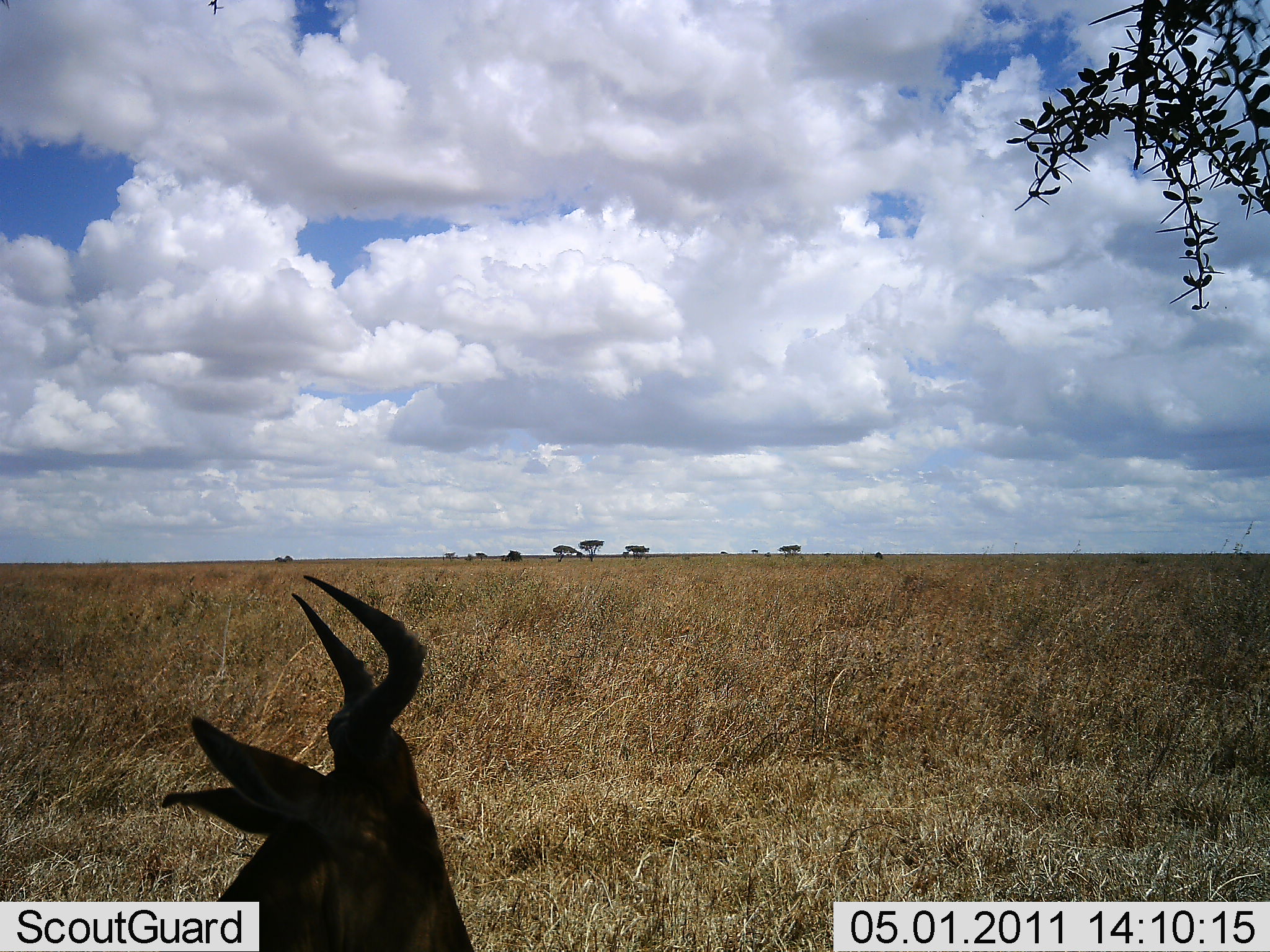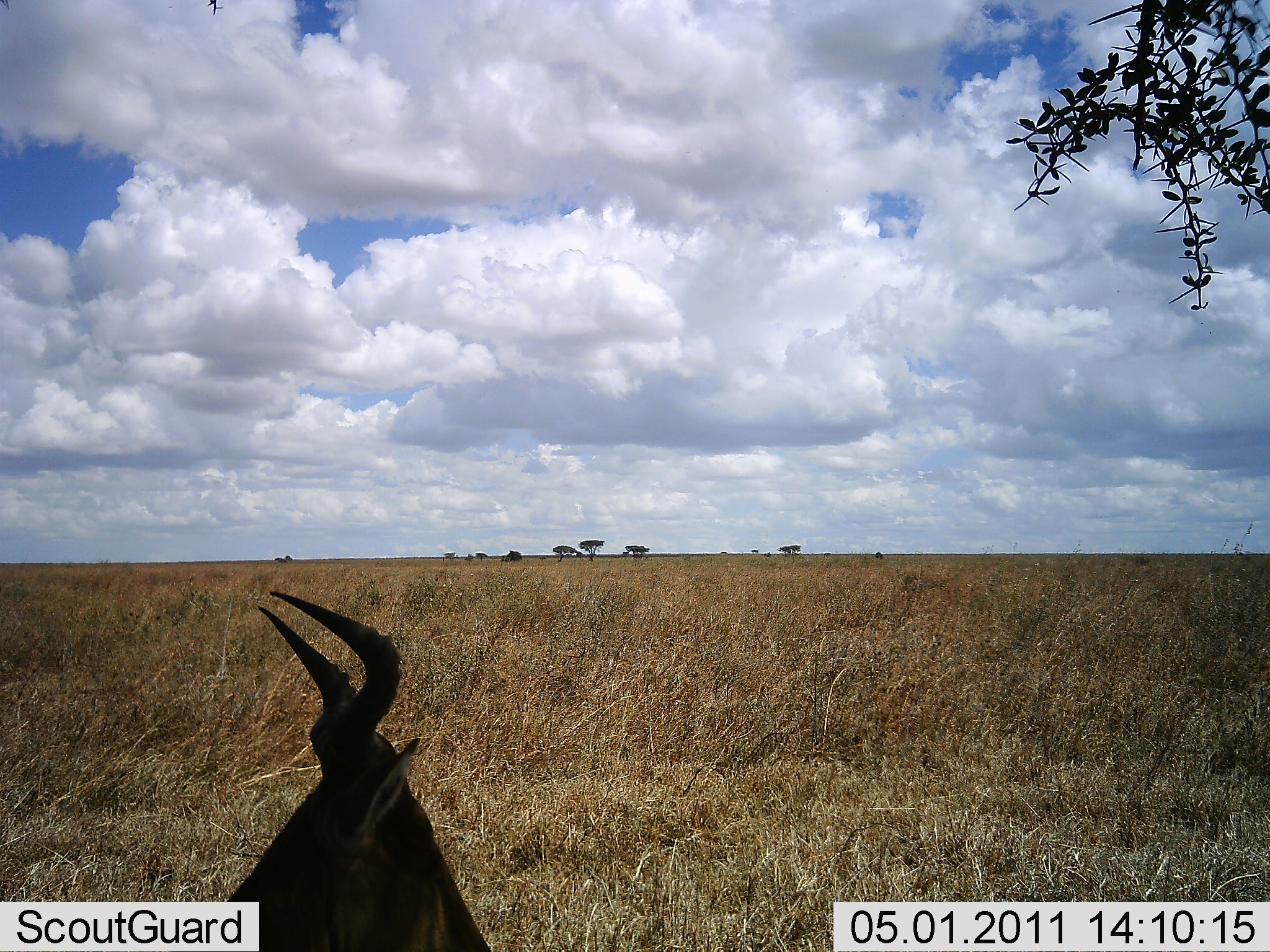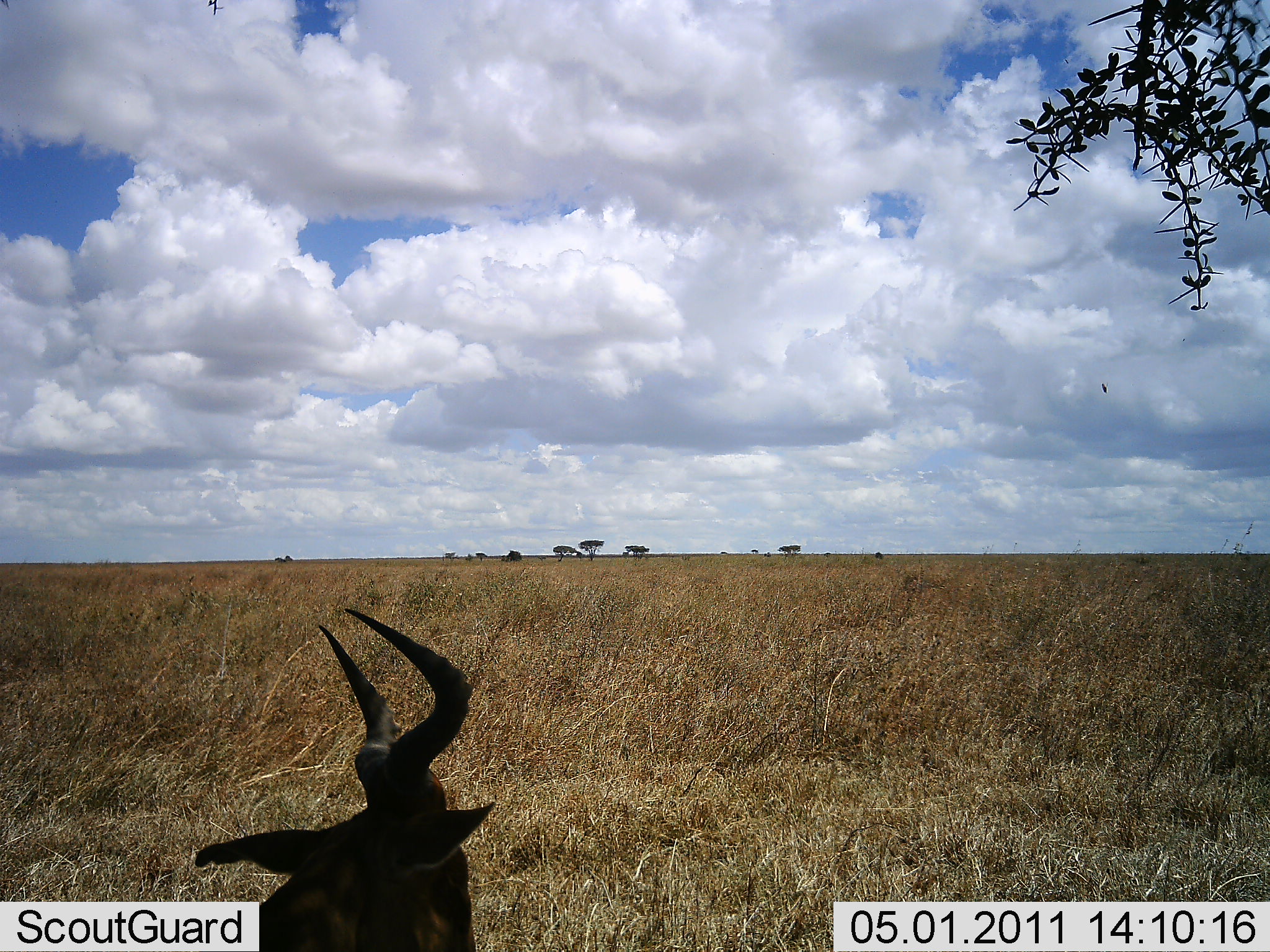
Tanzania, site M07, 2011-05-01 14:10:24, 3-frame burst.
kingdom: Animalia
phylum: Chordata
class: Mammalia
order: Artiodactyla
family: Bovidae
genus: Alcelaphus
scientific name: Alcelaphus buselaphus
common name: hartebeest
Hartebeest (Alcelaphus buselaphus), count 1. Behavior (volunteer vote fractions): standing 31%, resting 69%, moving 0%, interacting 0%. Young present (vote fraction): 0%. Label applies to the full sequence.